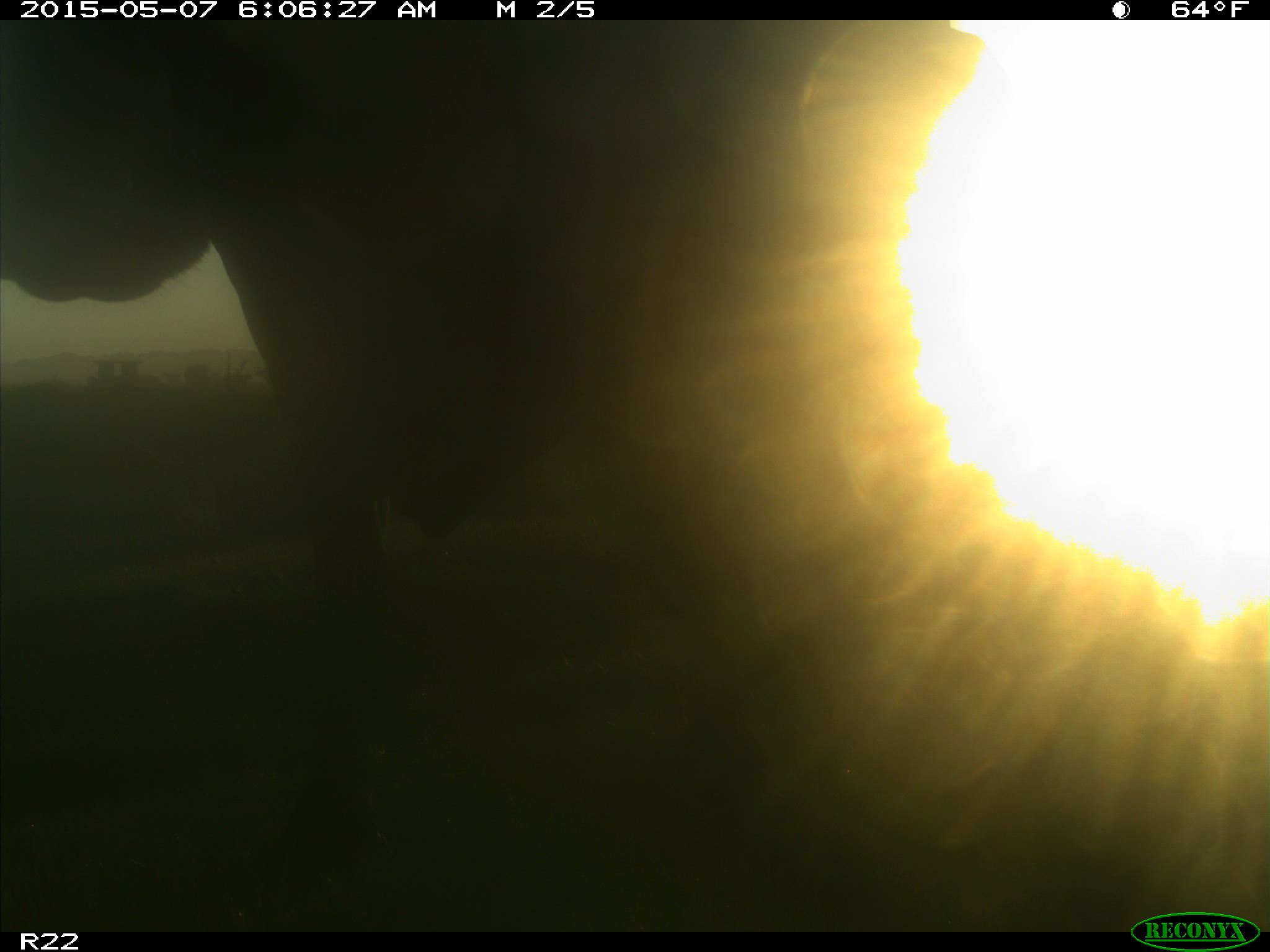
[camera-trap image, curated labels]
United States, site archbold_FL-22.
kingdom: Animalia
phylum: Chordata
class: Mammalia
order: Artiodactyla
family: Bovidae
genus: Bos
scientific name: Bos taurus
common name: domestic cow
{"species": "Bos taurus (domestic cow)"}